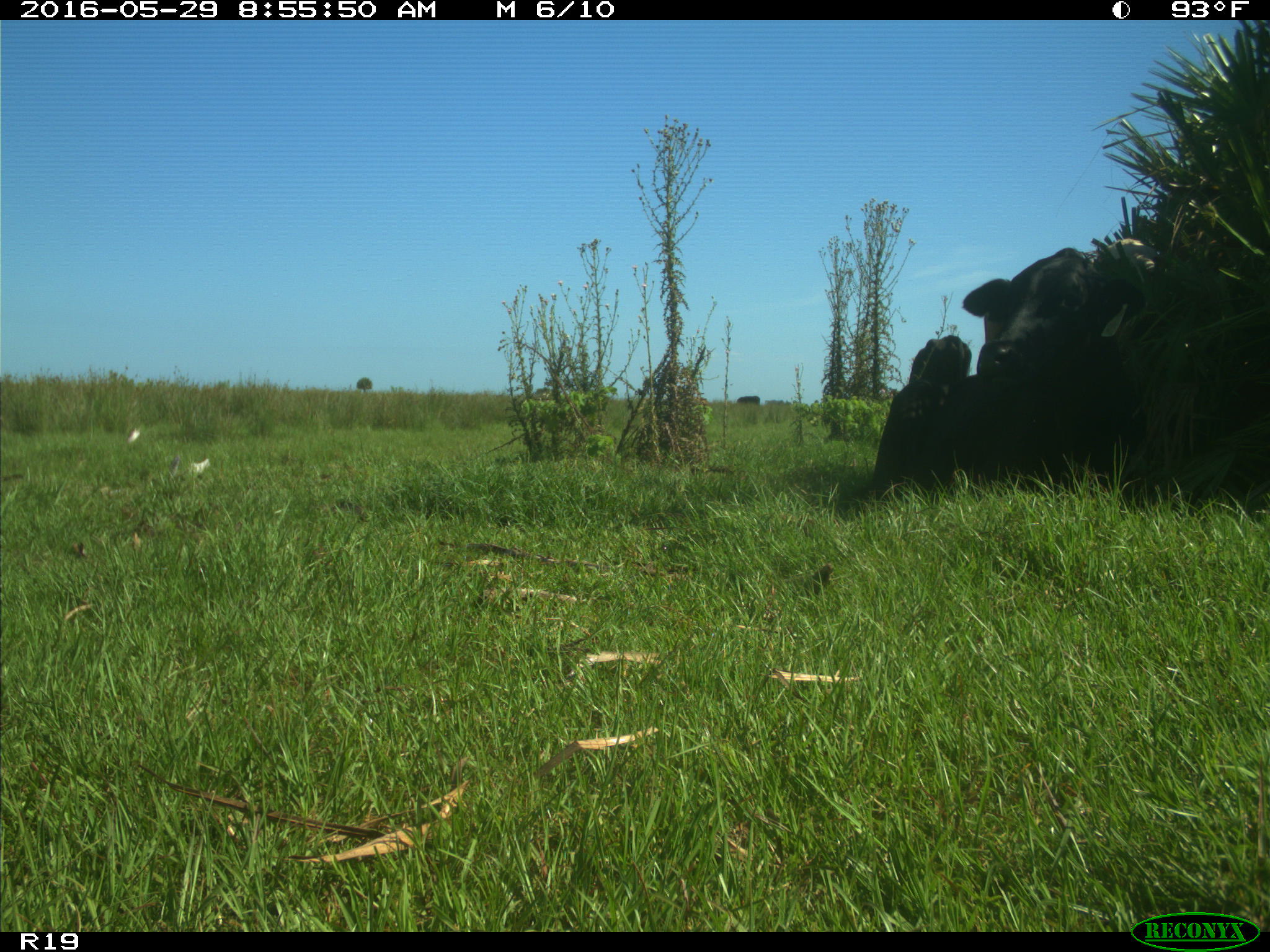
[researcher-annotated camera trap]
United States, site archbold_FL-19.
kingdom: Animalia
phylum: Chordata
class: Mammalia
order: Artiodactyla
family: Bovidae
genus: Bos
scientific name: Bos taurus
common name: domestic cow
Bos taurus (domestic cow).